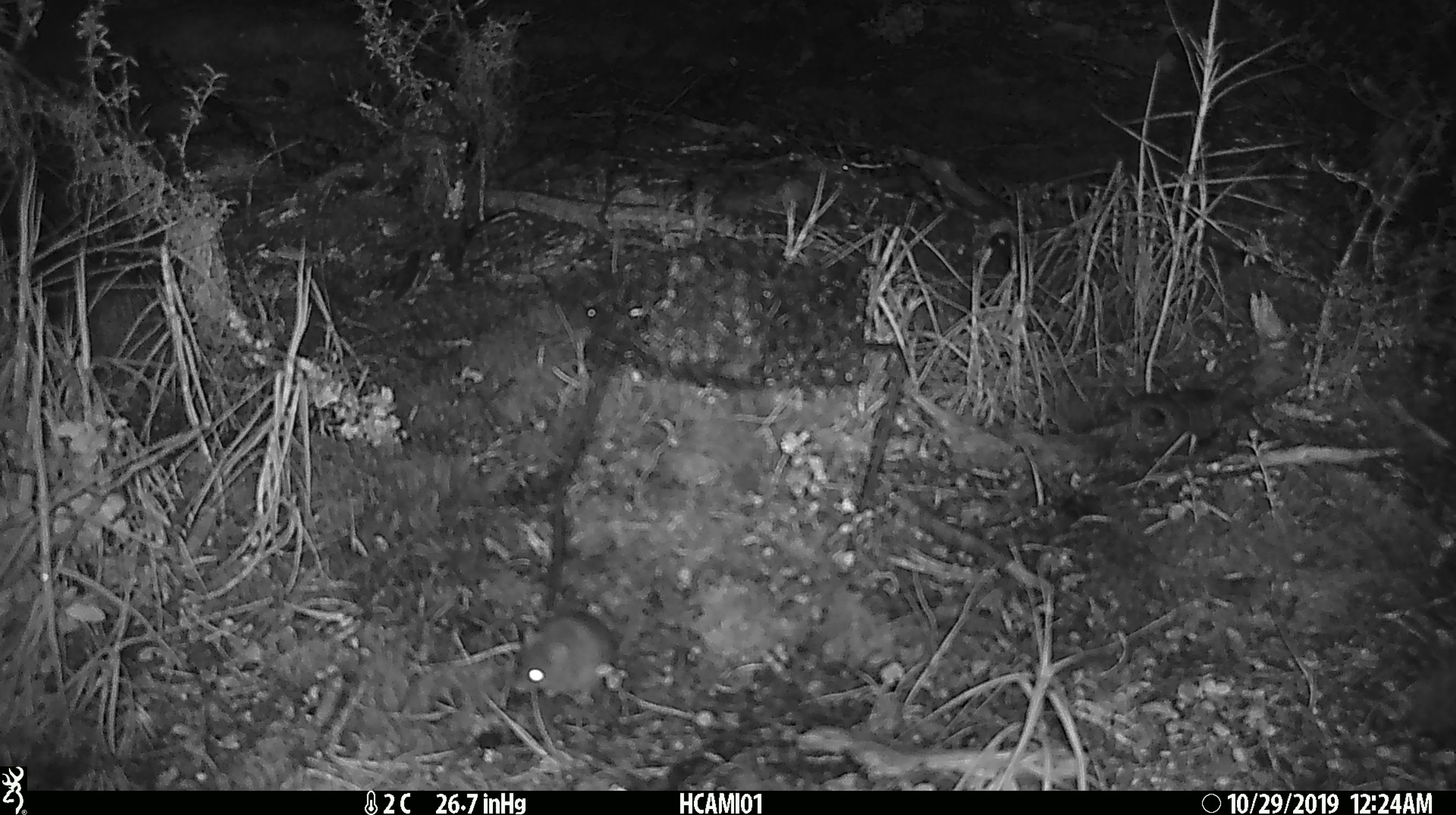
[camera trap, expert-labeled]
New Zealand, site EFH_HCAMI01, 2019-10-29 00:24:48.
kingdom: Animalia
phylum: Chordata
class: Mammalia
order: Rodentia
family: Muridae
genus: Mus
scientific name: Mus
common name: mouse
Mouse (Mus).